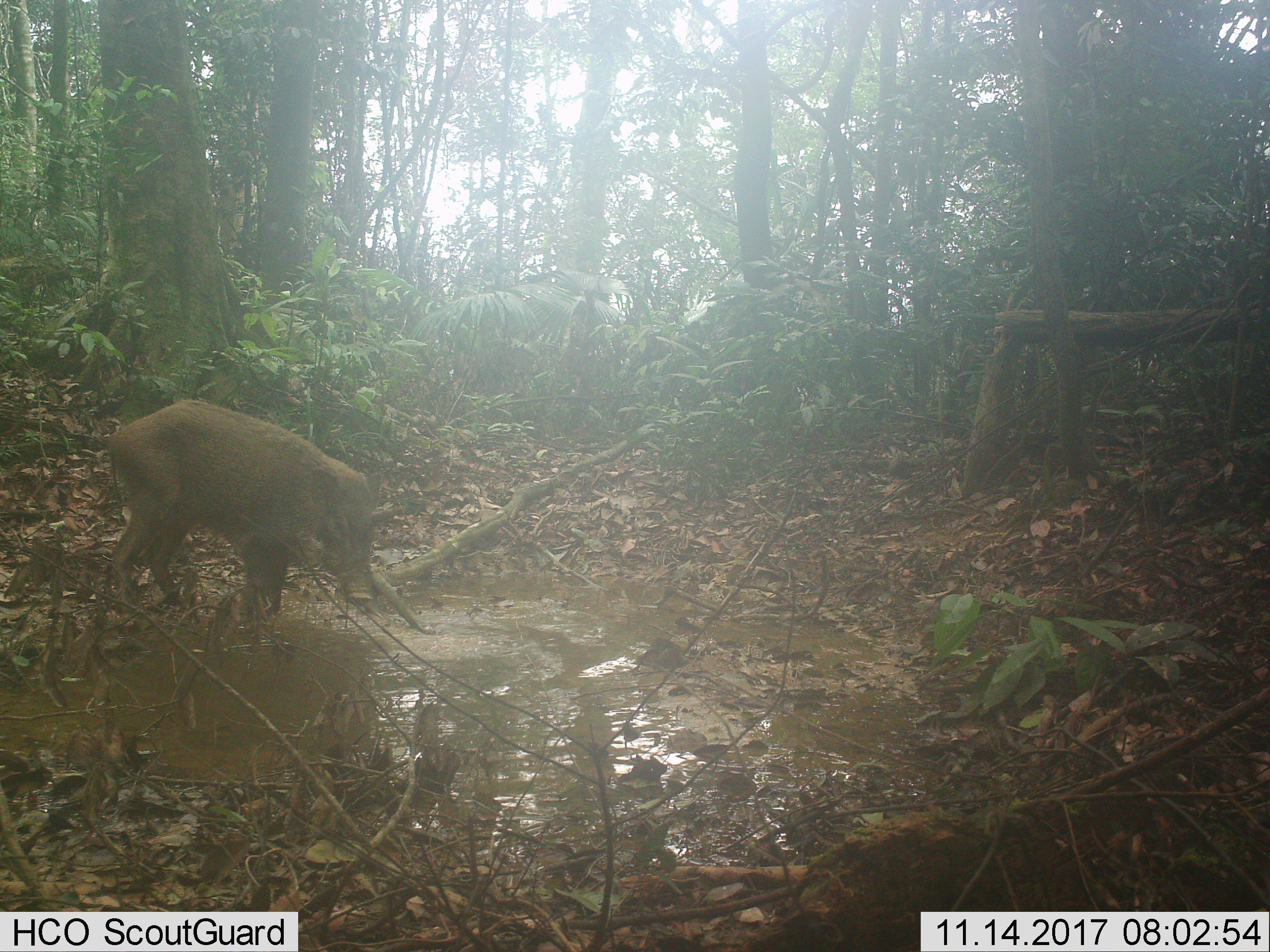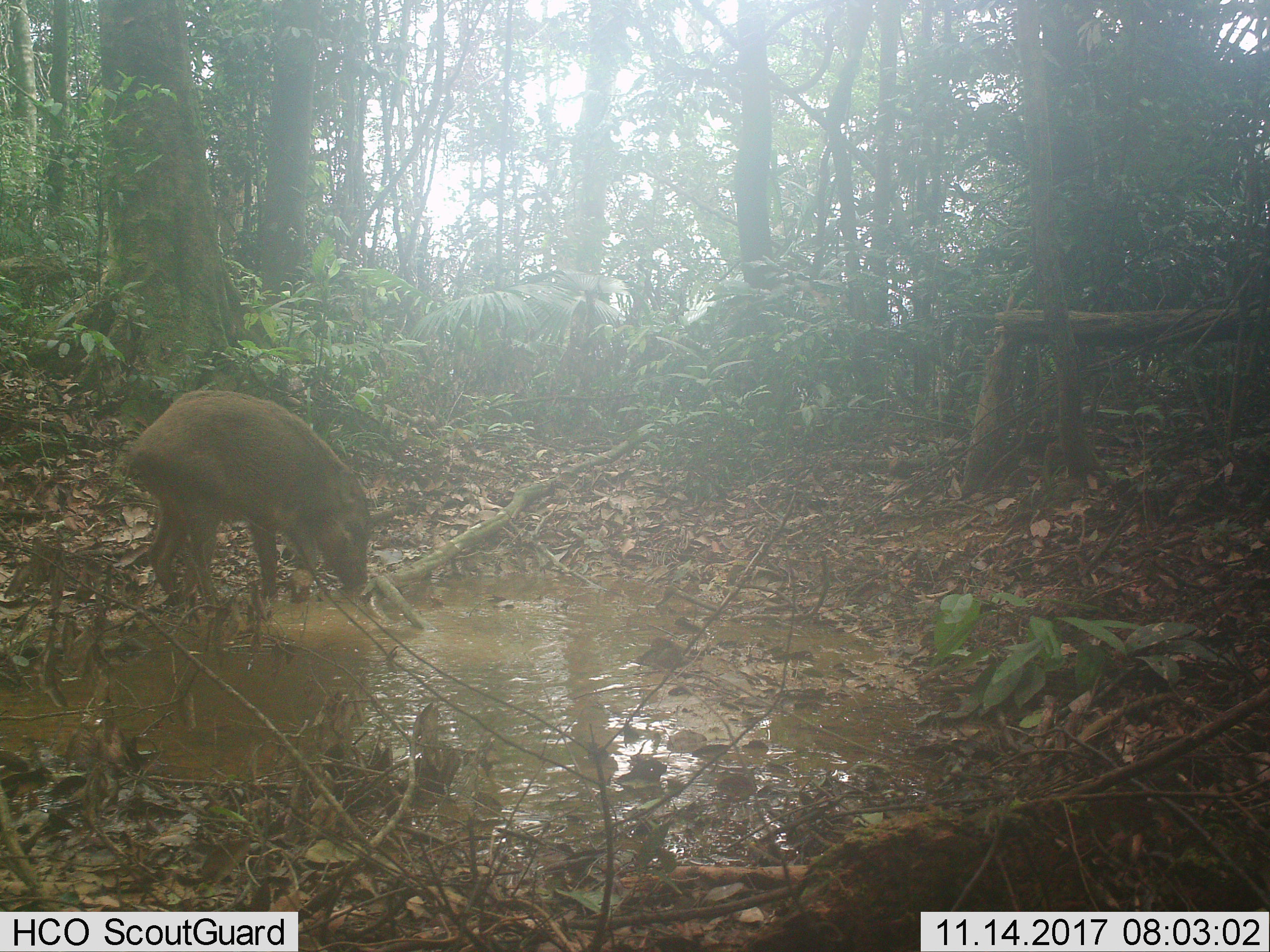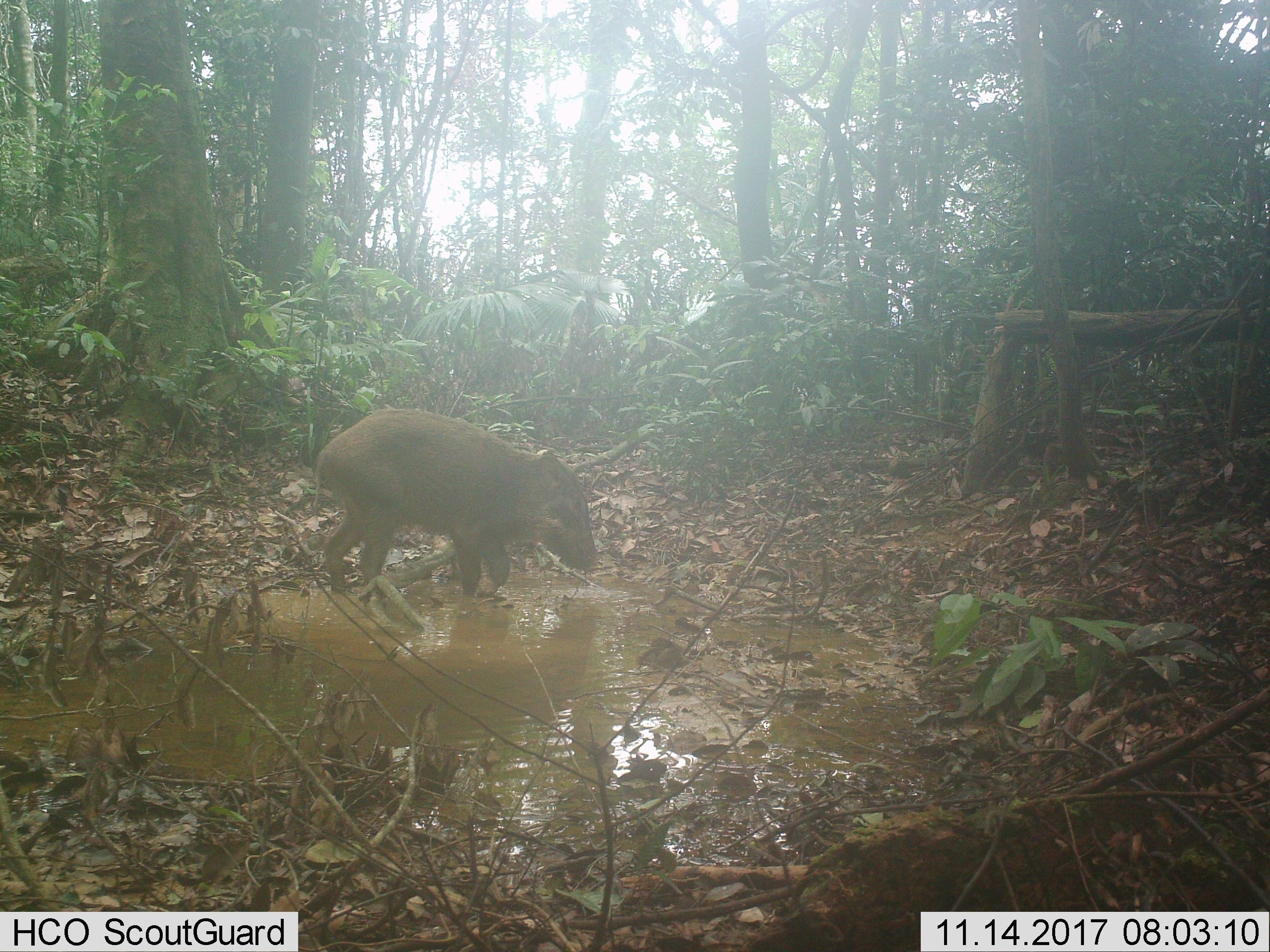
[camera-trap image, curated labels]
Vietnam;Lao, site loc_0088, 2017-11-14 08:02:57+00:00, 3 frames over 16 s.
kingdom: Animalia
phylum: Chordata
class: Mammalia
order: Artiodactyla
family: Suidae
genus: Sus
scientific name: Sus scrofa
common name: eurasian wild pig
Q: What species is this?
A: Eurasian wild pig (Sus scrofa).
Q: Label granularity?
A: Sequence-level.